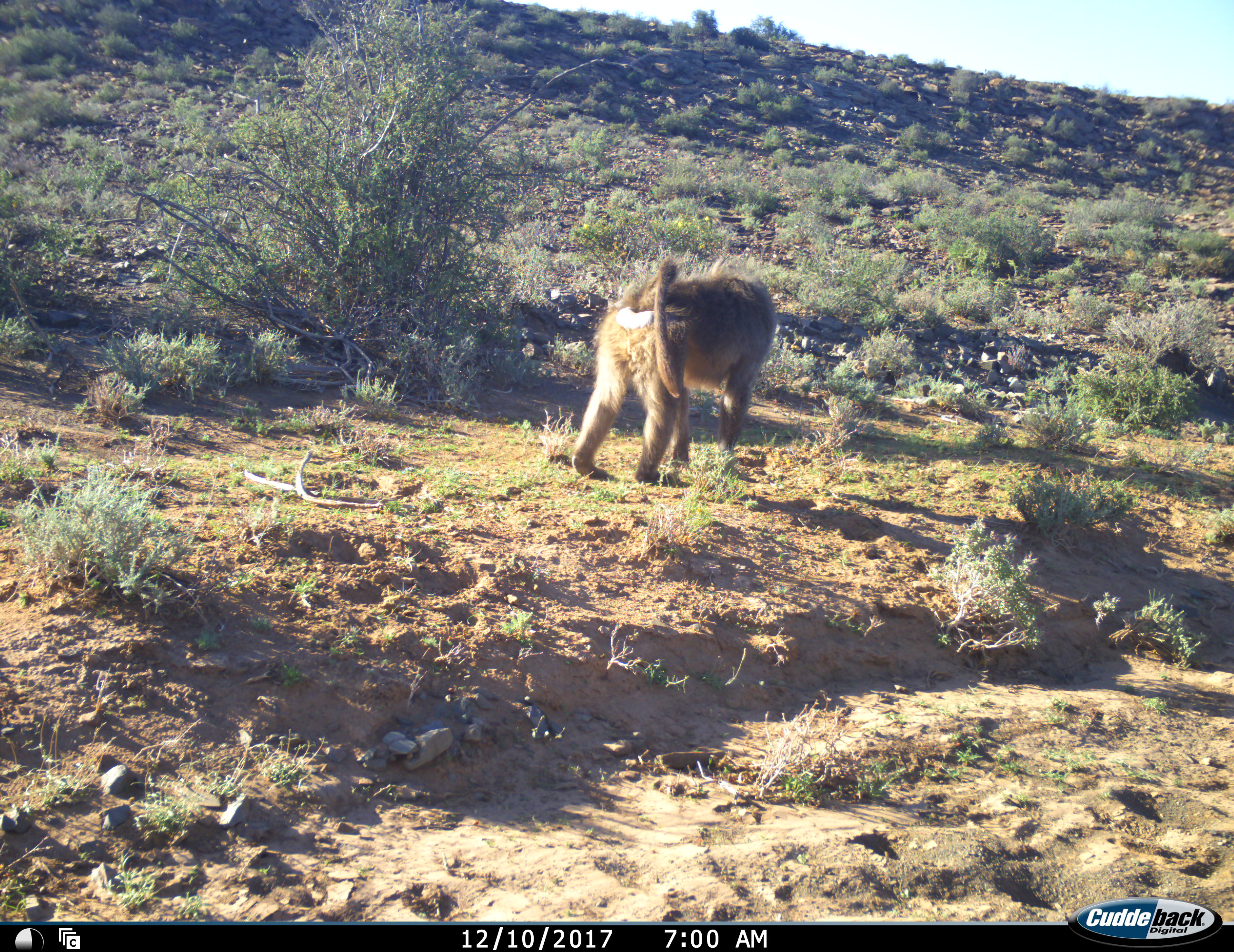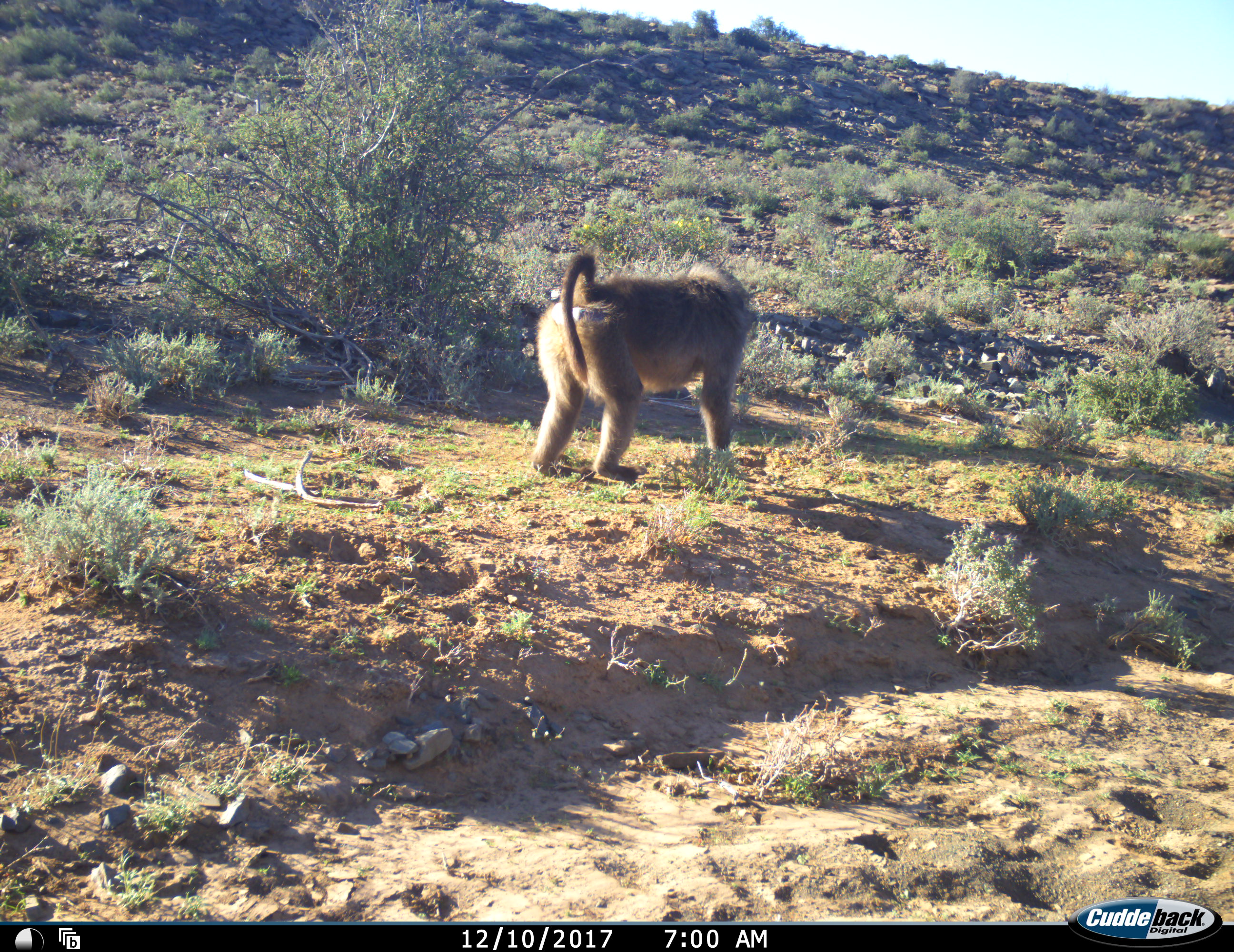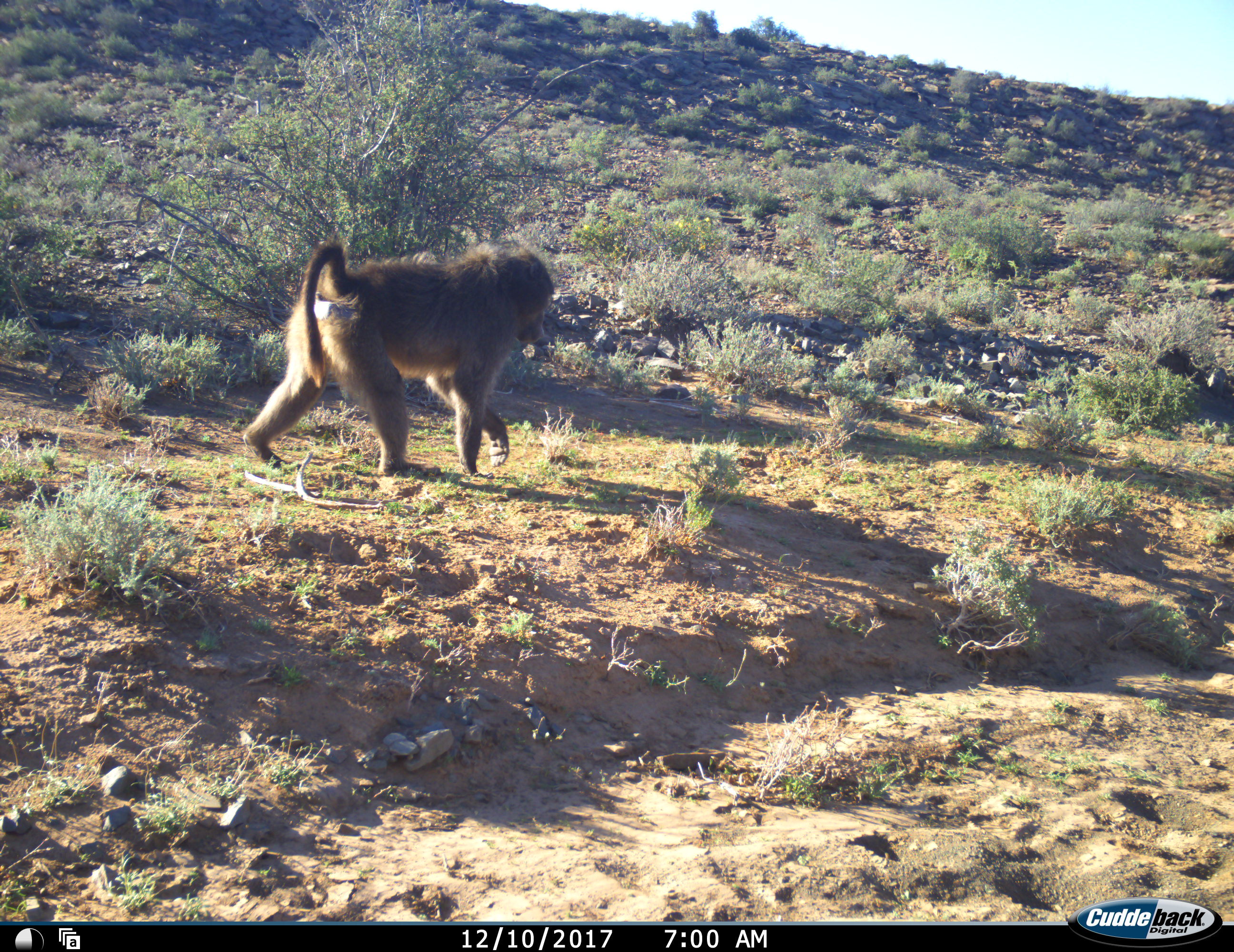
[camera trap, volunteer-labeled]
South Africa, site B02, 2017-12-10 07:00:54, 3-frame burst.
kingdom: Animalia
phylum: Chordata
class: Mammalia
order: Primates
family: Cercopithecidae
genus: Papio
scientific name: Papio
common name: baboon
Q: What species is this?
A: Baboon (Papio).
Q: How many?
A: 1.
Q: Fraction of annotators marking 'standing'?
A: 0%.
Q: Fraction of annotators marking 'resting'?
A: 0%.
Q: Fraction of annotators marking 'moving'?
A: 100%.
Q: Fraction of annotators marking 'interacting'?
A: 0%.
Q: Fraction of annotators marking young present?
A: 0%.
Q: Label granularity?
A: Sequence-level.